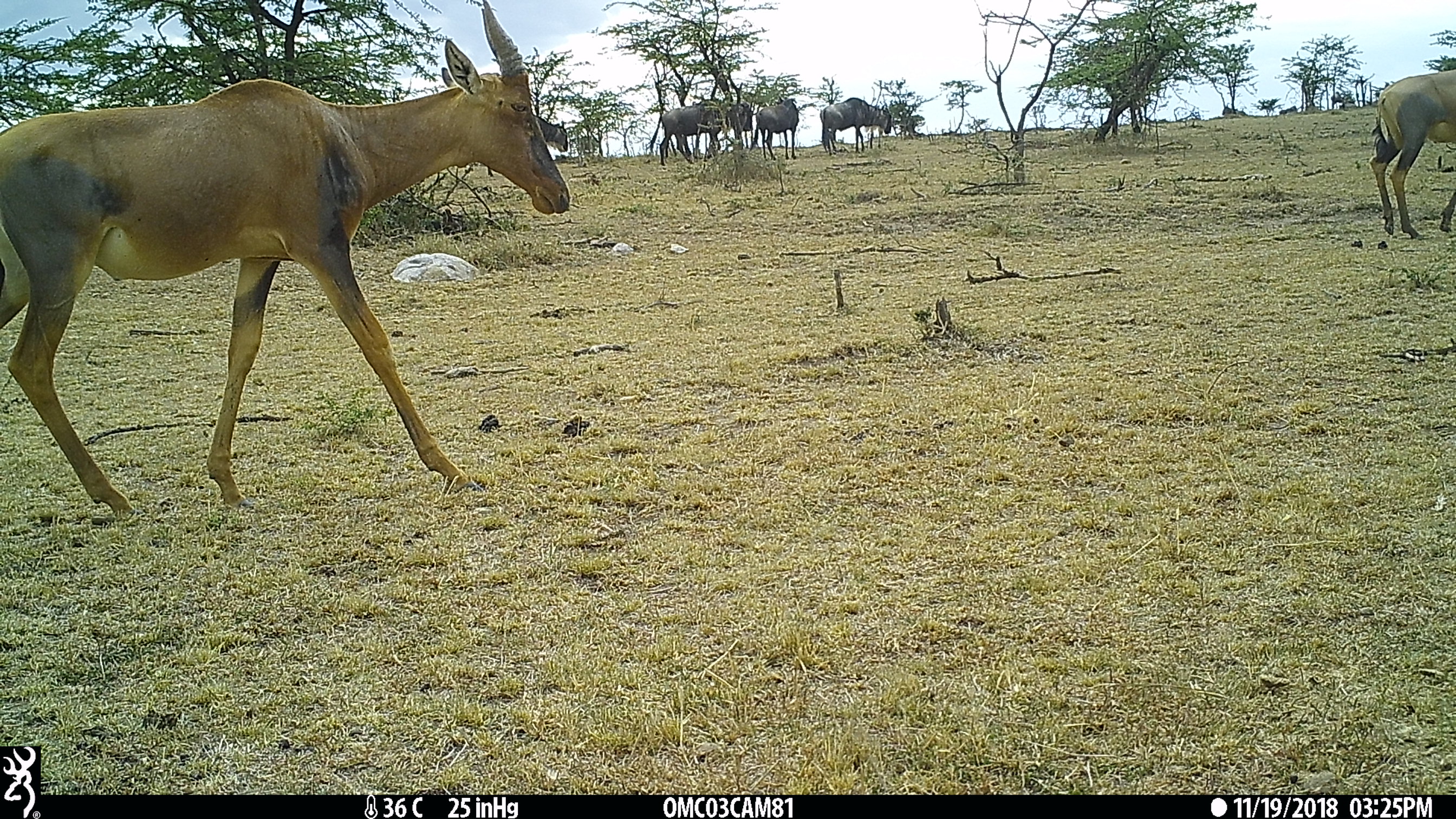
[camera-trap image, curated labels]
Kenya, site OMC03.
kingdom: Animalia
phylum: Chordata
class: Mammalia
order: Artiodactyla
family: Bovidae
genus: Connochaetes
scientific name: Connochaetes taurinus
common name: blue wildebeest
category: wildebeest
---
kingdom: Animalia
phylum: Chordata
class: Mammalia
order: Artiodactyla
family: Bovidae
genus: Damaliscus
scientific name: Damaliscus lunatus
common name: topi